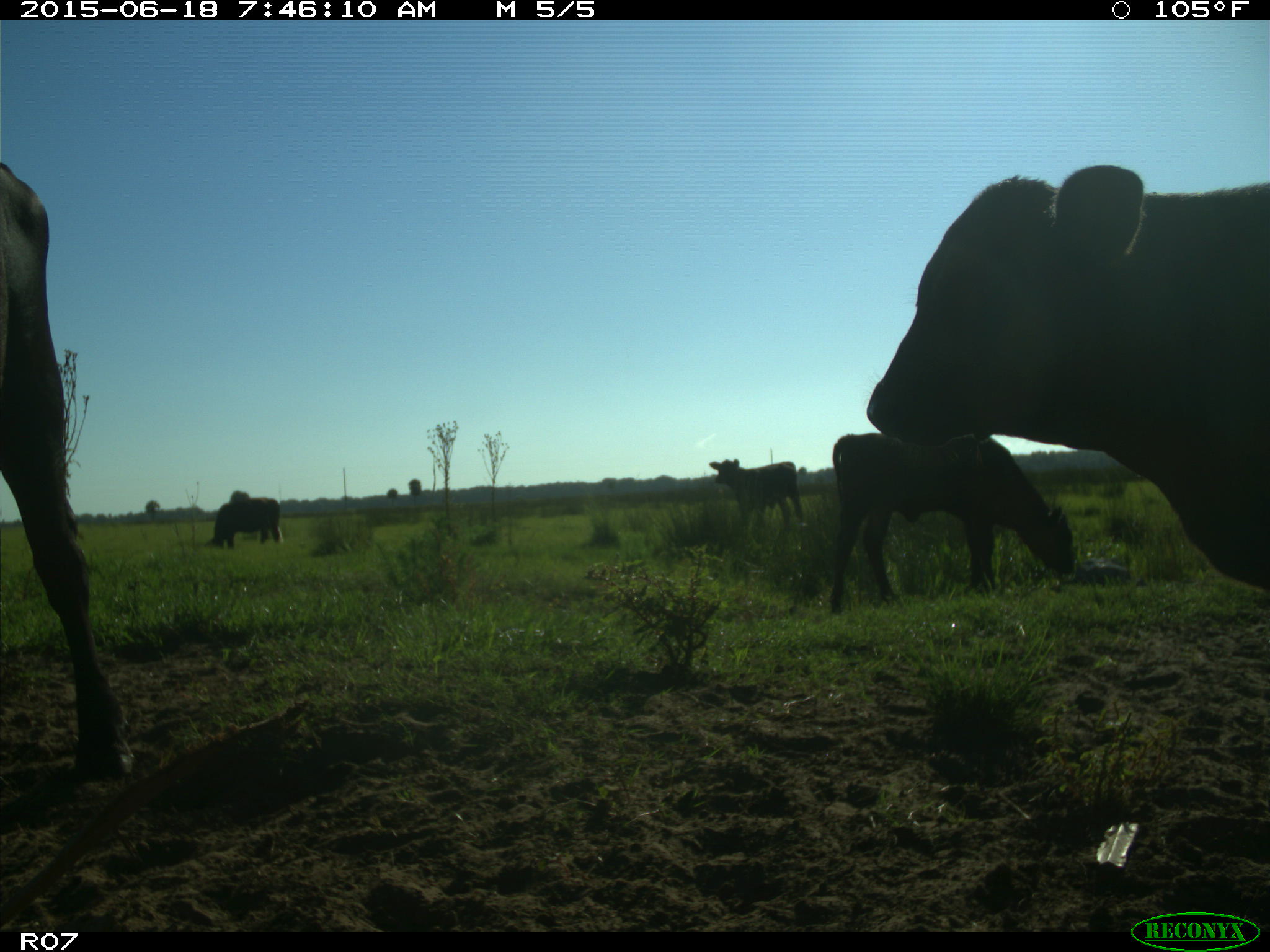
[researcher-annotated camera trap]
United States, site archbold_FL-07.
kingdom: Animalia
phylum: Chordata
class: Mammalia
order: Artiodactyla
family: Bovidae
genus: Bos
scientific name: Bos taurus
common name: domestic cow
Bos taurus (domestic cow).